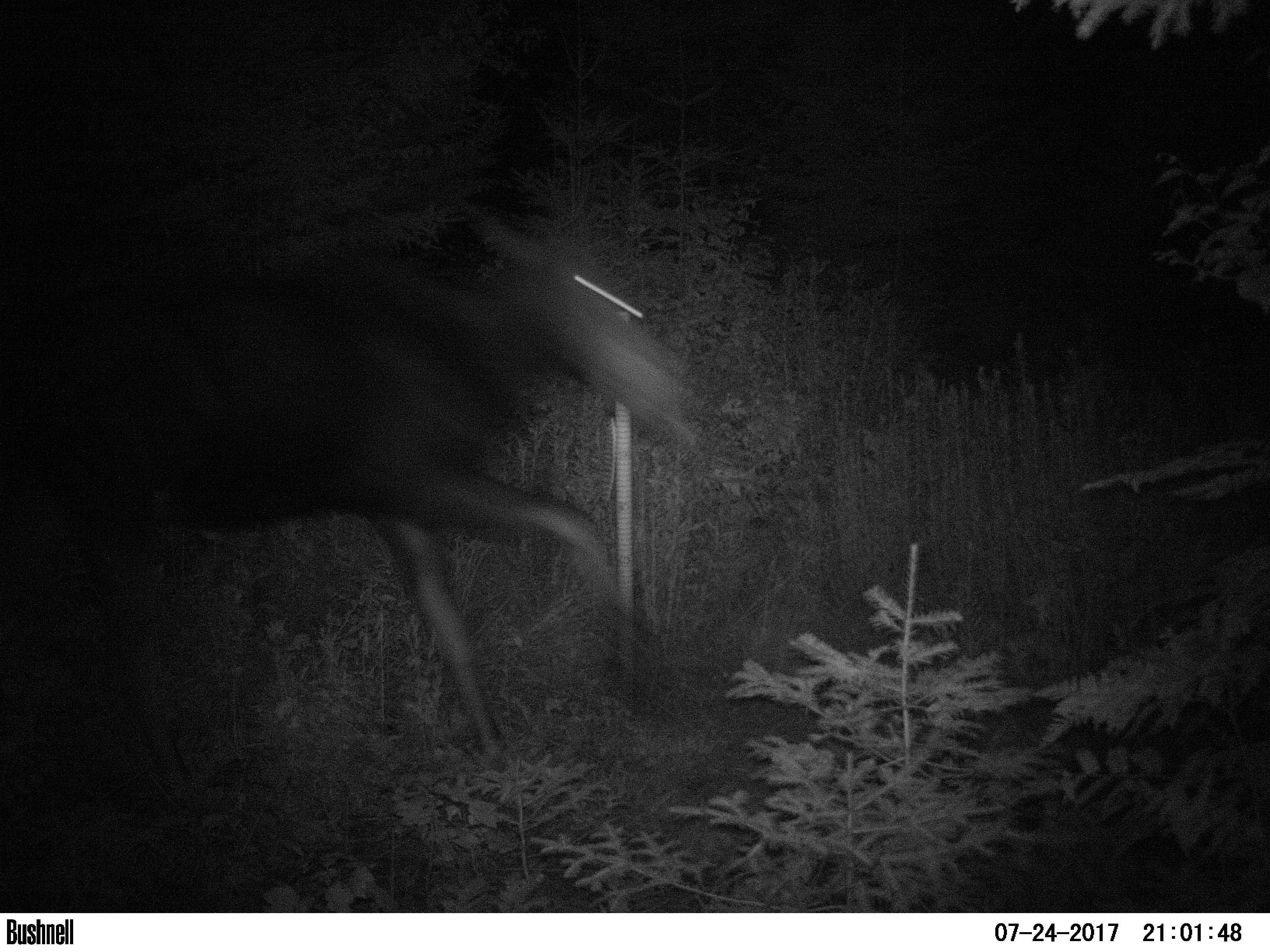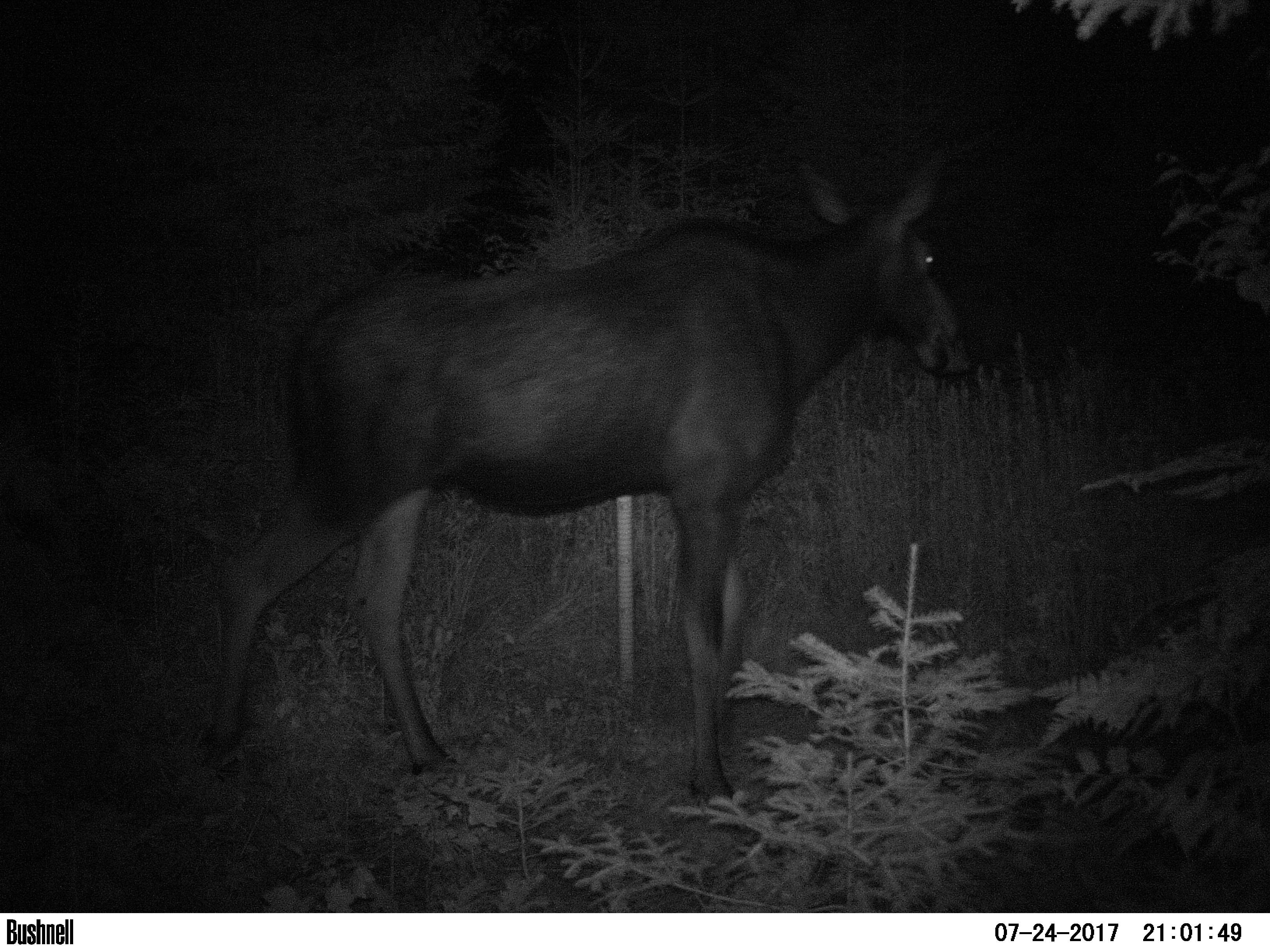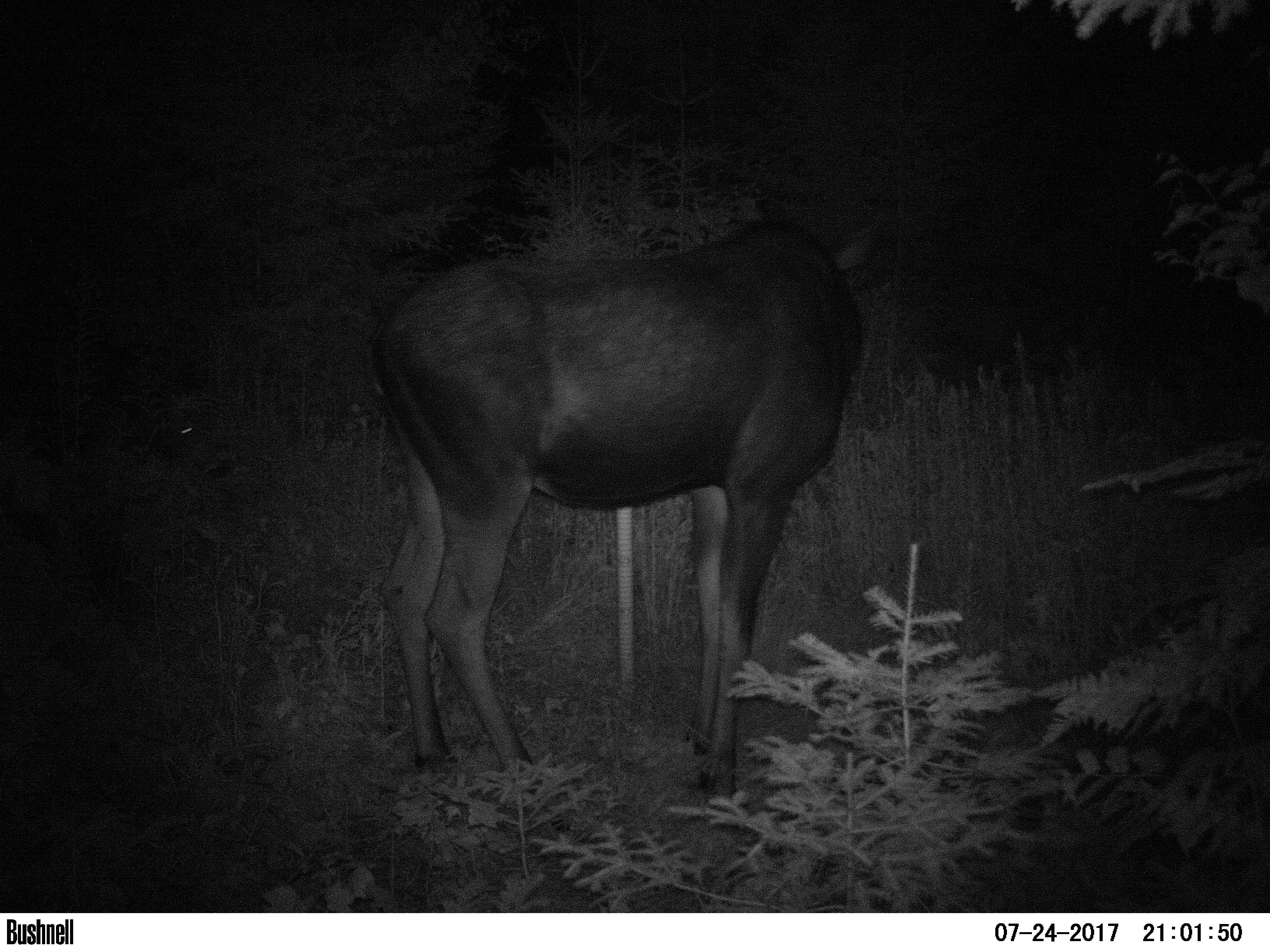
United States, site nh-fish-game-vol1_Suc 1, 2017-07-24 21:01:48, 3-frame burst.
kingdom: Animalia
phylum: Chordata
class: Mammalia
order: Artiodactyla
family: Cervidae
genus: Alces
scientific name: Alces alces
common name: moose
Moose (Alces alces).